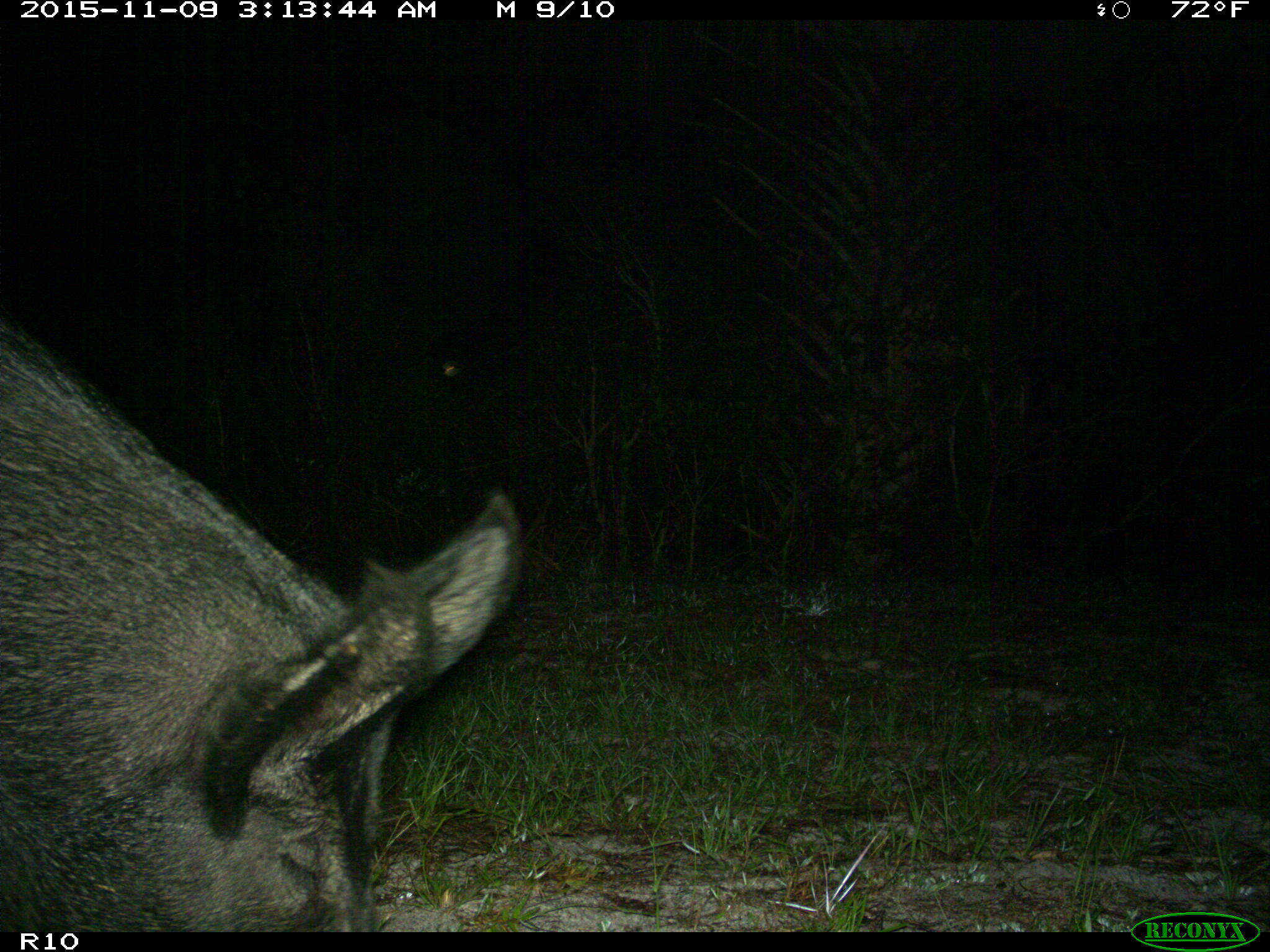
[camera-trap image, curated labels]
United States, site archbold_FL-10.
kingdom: Animalia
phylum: Chordata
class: Mammalia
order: Artiodactyla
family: Suidae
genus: Sus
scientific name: Sus scrofa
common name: wild boar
Sus scrofa (wild boar).